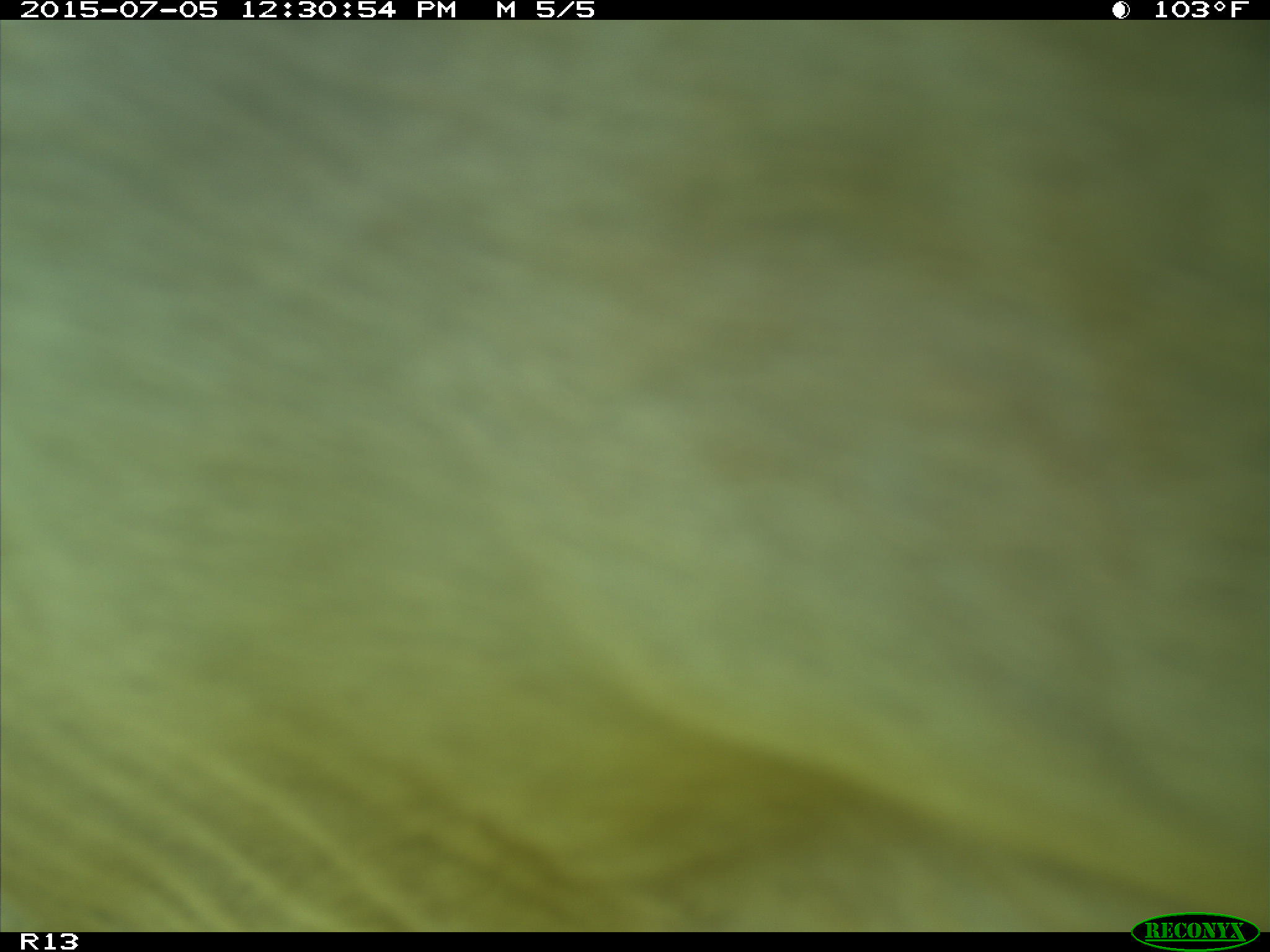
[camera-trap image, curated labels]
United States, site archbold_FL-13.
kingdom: Animalia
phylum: Chordata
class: Mammalia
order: Artiodactyla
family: Bovidae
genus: Bos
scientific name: Bos taurus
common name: domestic cow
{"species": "Bos taurus (domestic cow)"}